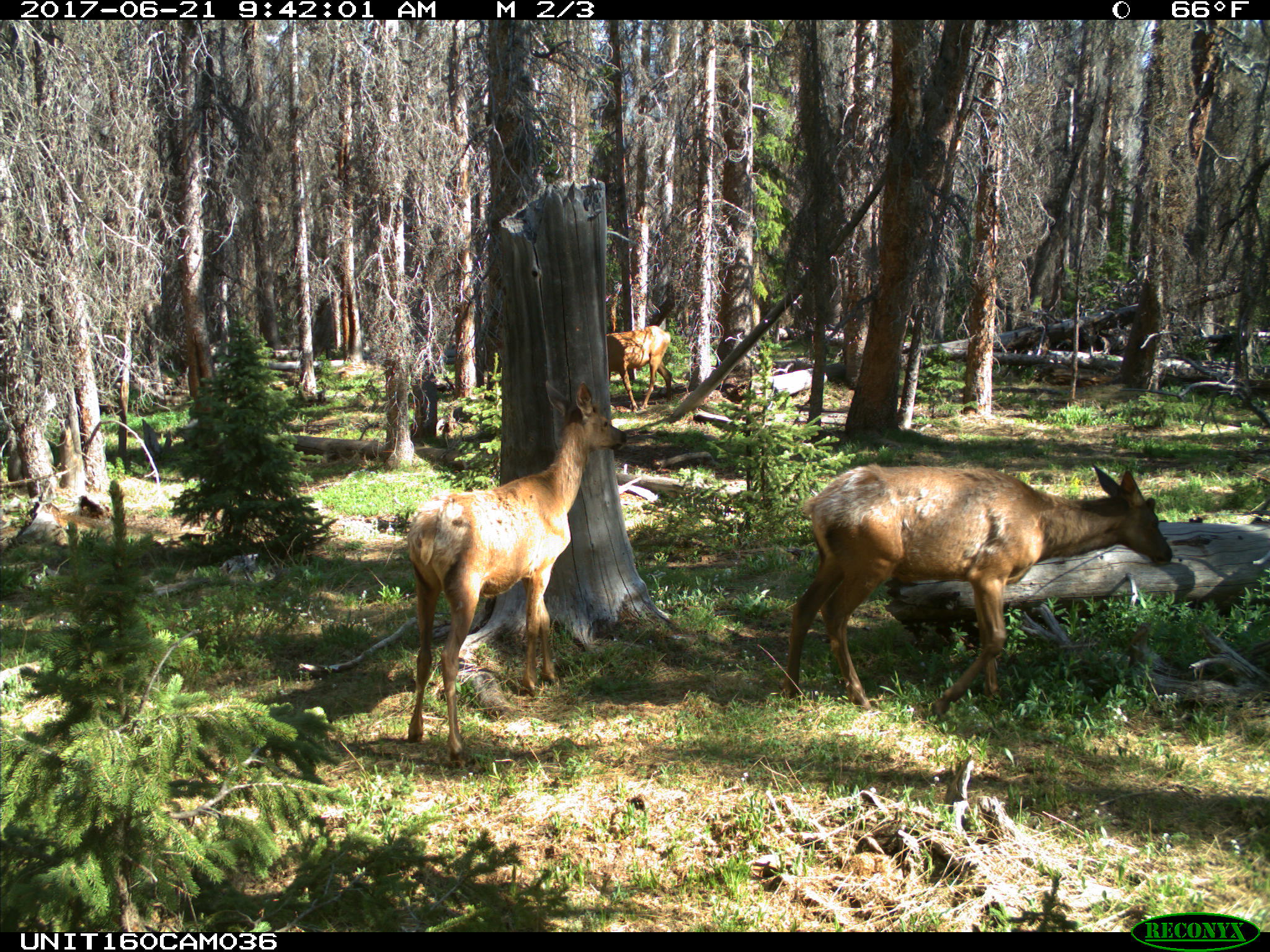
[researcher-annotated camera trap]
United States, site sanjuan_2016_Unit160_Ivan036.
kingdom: Animalia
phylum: Chordata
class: Mammalia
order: Artiodactyla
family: Cervidae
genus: Cervus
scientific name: Cervus elaphus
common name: red deer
Cervus elaphus (red deer).